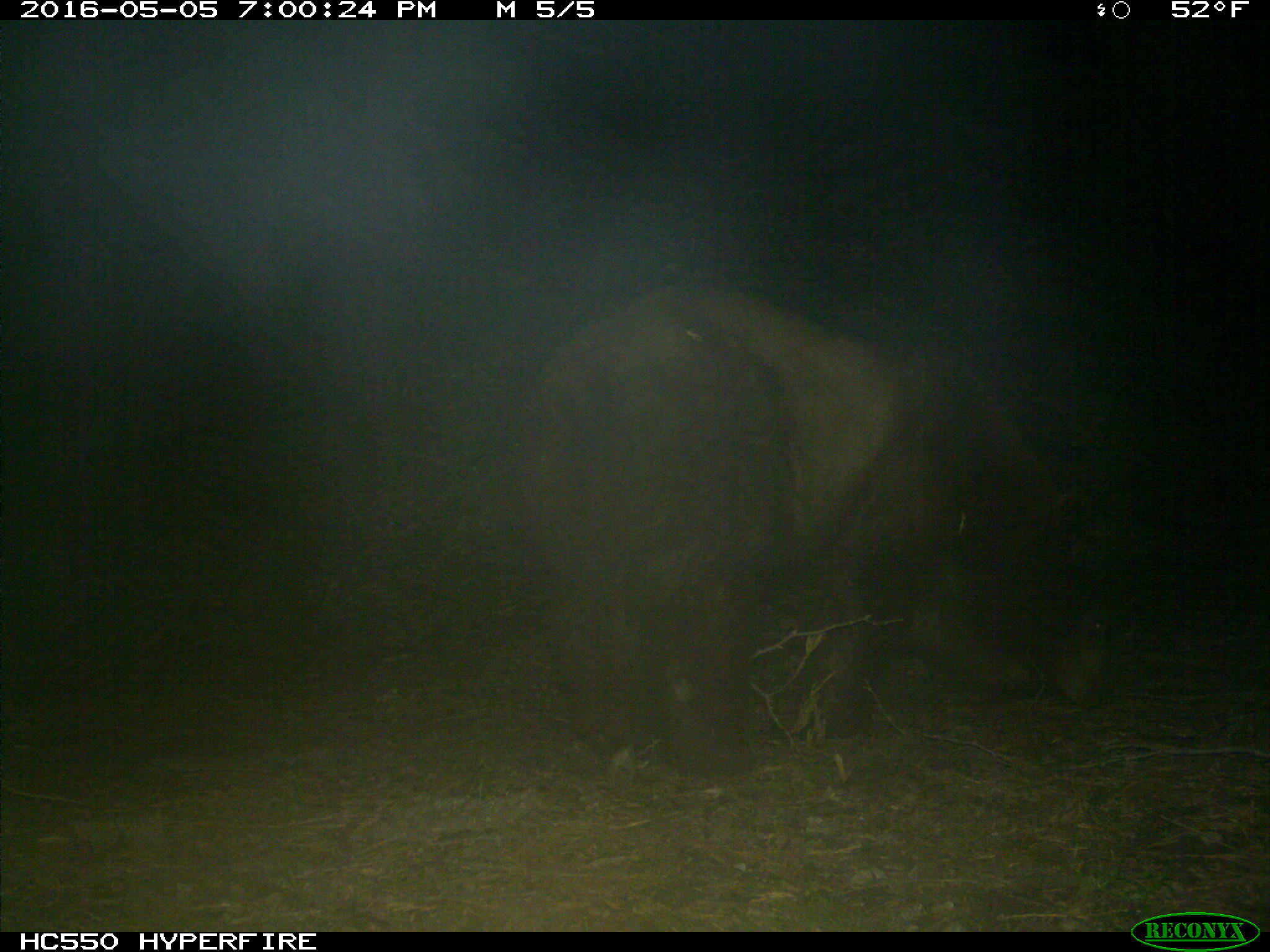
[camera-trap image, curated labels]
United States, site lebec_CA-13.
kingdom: Animalia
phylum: Chordata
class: Mammalia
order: Carnivora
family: Ursidae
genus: Ursus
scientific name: Ursus americanus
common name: american black bear